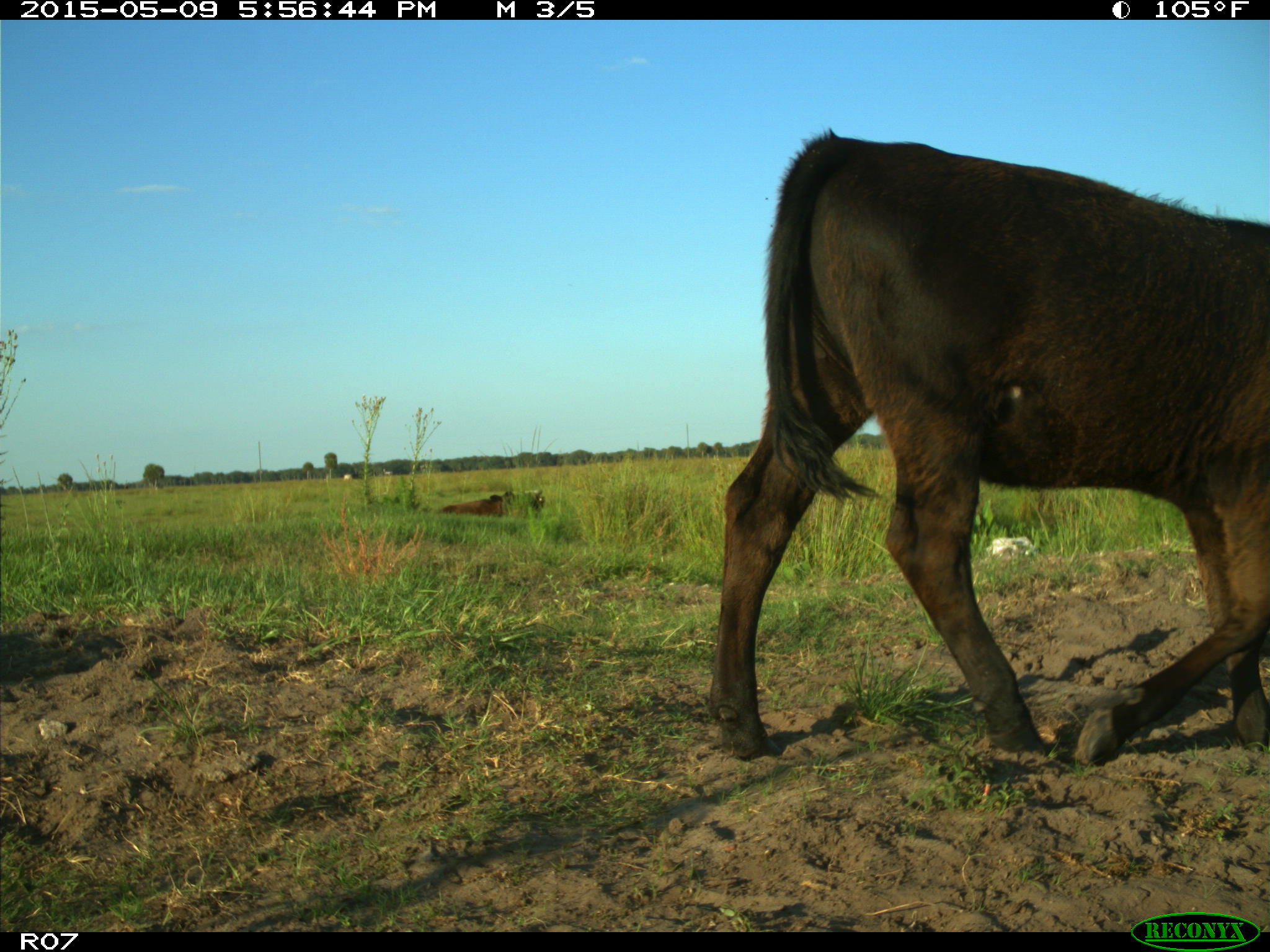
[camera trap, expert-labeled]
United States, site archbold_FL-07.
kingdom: Animalia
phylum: Chordata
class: Mammalia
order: Artiodactyla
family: Bovidae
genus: Bos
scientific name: Bos taurus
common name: domestic cow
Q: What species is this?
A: Bos taurus (domestic cow).